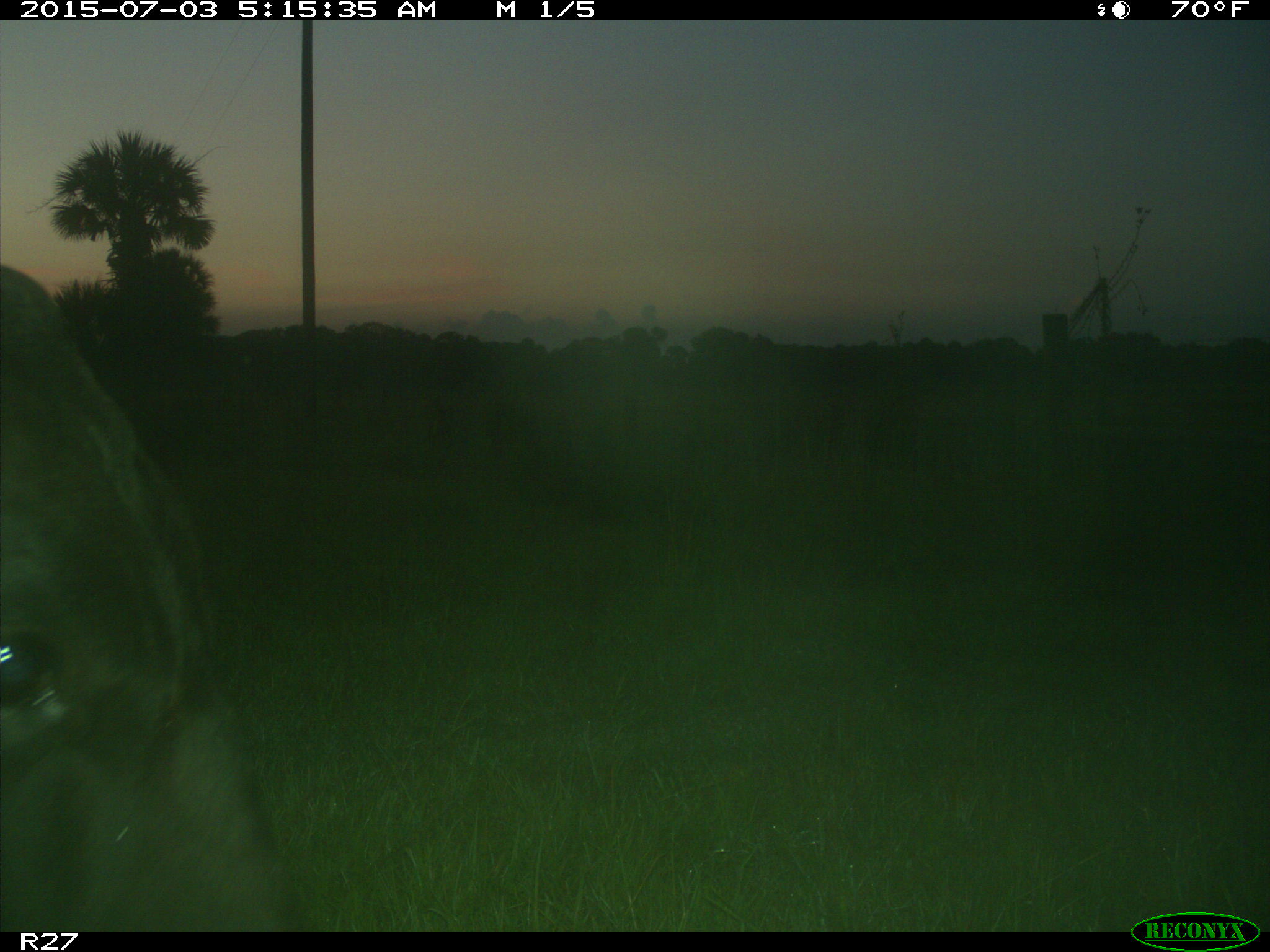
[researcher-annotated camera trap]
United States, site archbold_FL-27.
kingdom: Animalia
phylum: Chordata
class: Mammalia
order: Artiodactyla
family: Bovidae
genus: Bos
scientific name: Bos taurus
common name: domestic cow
Bos taurus (domestic cow).